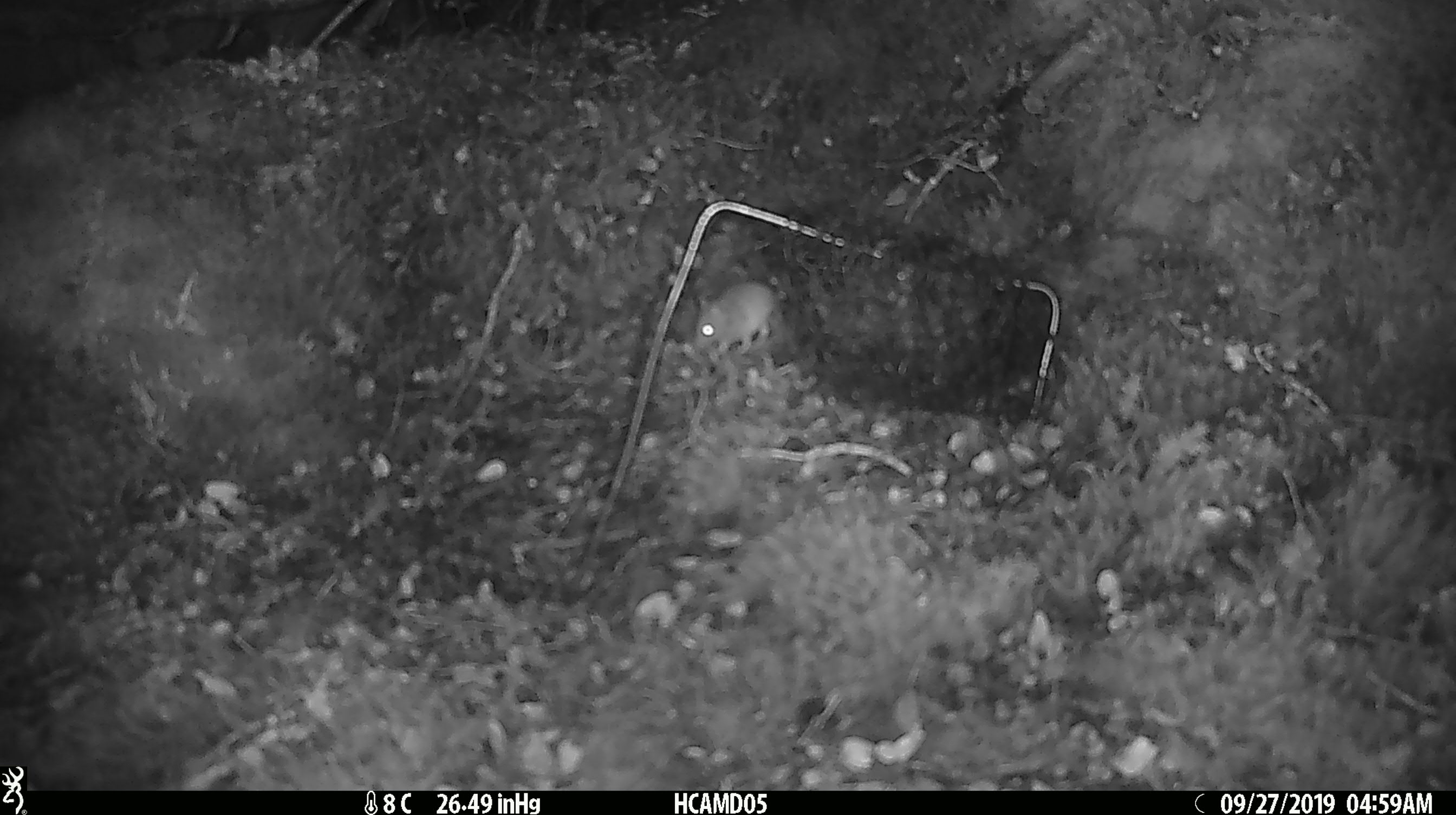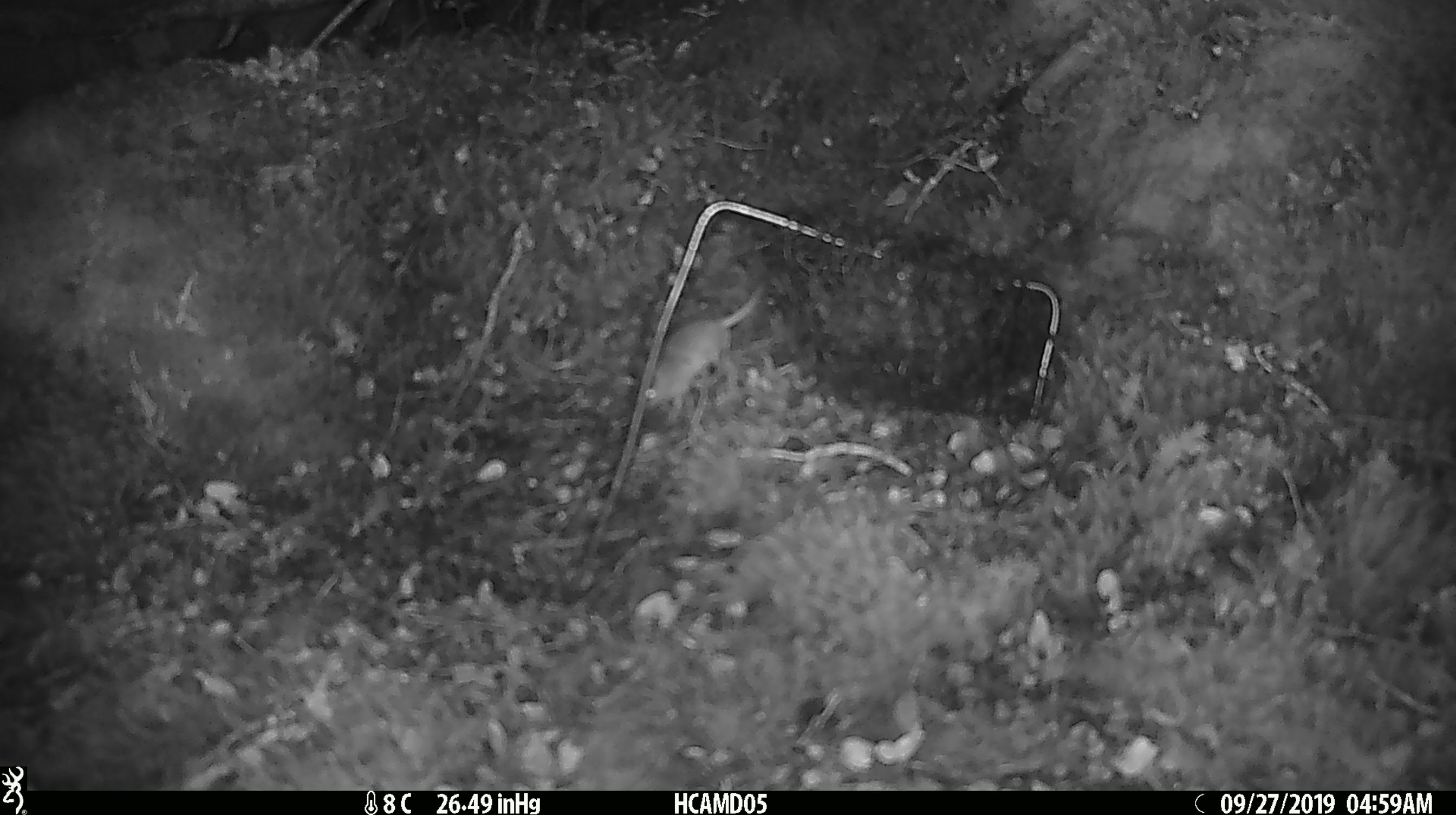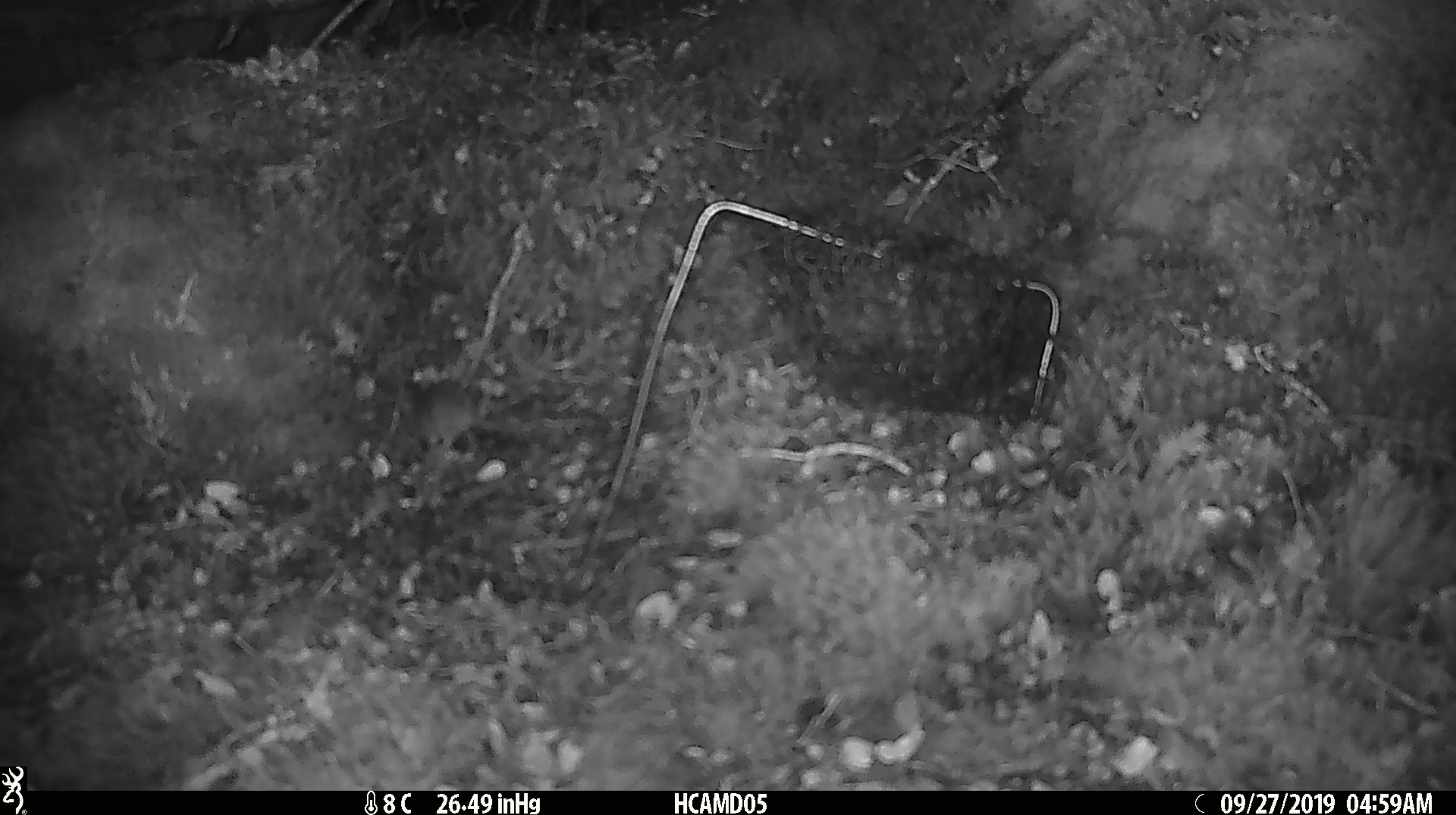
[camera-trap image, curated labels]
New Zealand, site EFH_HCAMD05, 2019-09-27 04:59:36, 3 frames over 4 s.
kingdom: Animalia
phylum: Chordata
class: Mammalia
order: Rodentia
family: Muridae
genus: Mus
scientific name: Mus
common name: mouse